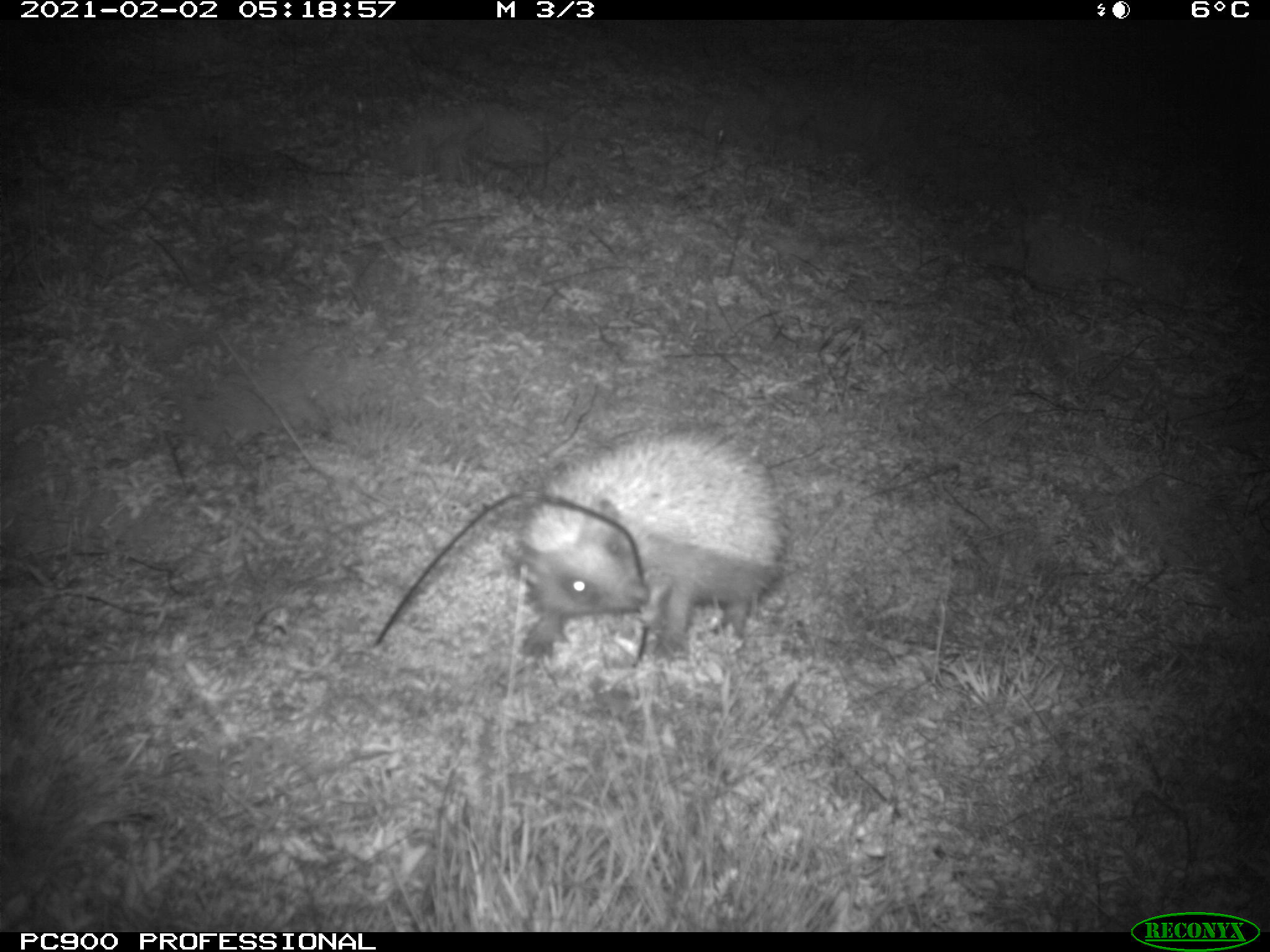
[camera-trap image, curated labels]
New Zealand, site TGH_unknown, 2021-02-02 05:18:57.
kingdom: Animalia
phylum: Chordata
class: Mammalia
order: Eulipotyphla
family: Erinaceidae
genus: Erinaceus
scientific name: Erinaceus europaeus europaeus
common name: european hedgehog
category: hedgehog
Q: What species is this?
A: Hedgehog (european hedgehog) (Erinaceus europaeus europaeus).